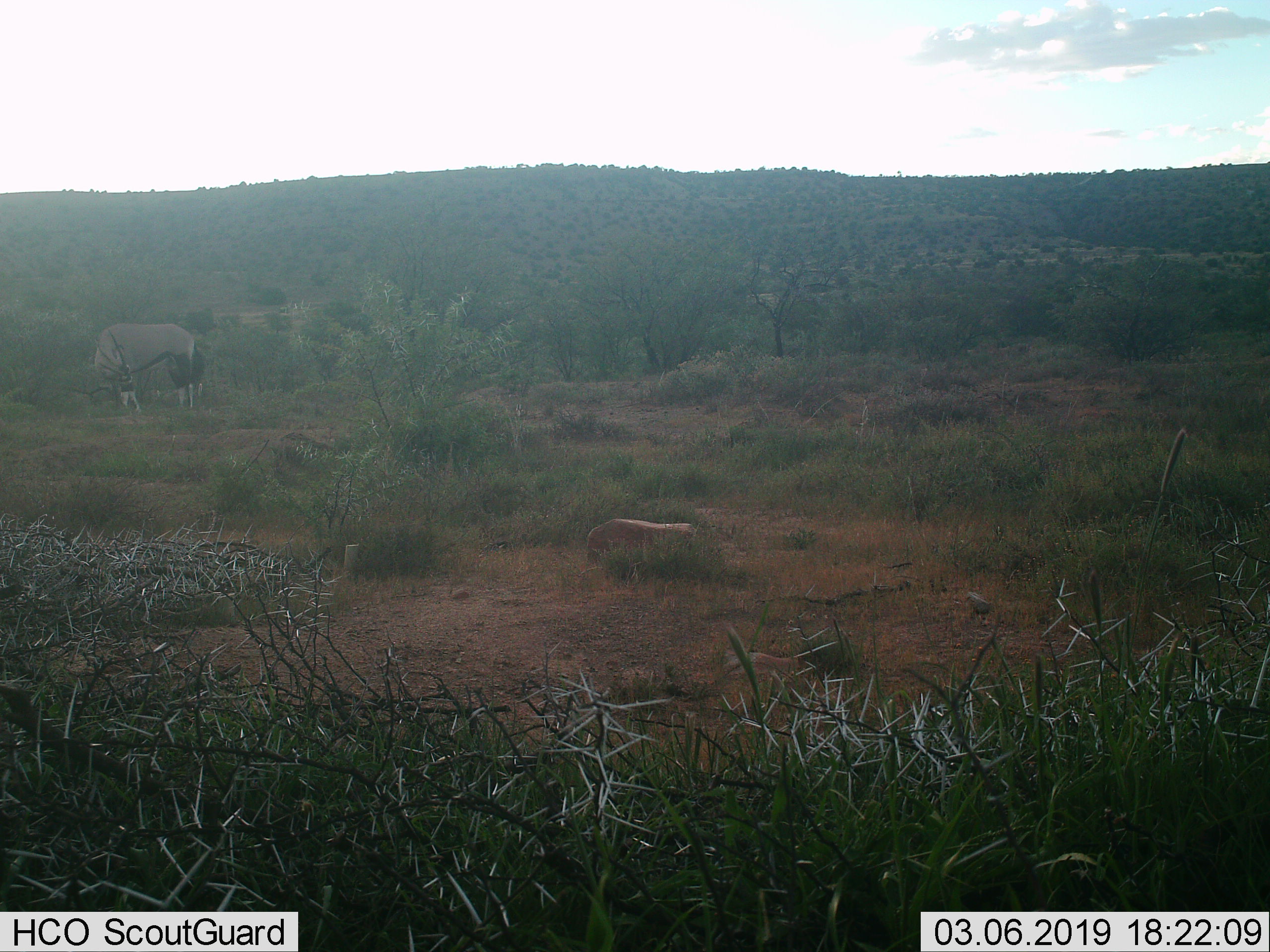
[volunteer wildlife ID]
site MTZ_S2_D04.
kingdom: Animalia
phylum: Chordata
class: Mammalia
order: Artiodactyla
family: Bovidae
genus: Oryx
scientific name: Oryx gazella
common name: gemsbok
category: oryx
Oryx (gemsbok) (Oryx gazella), count 1. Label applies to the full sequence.